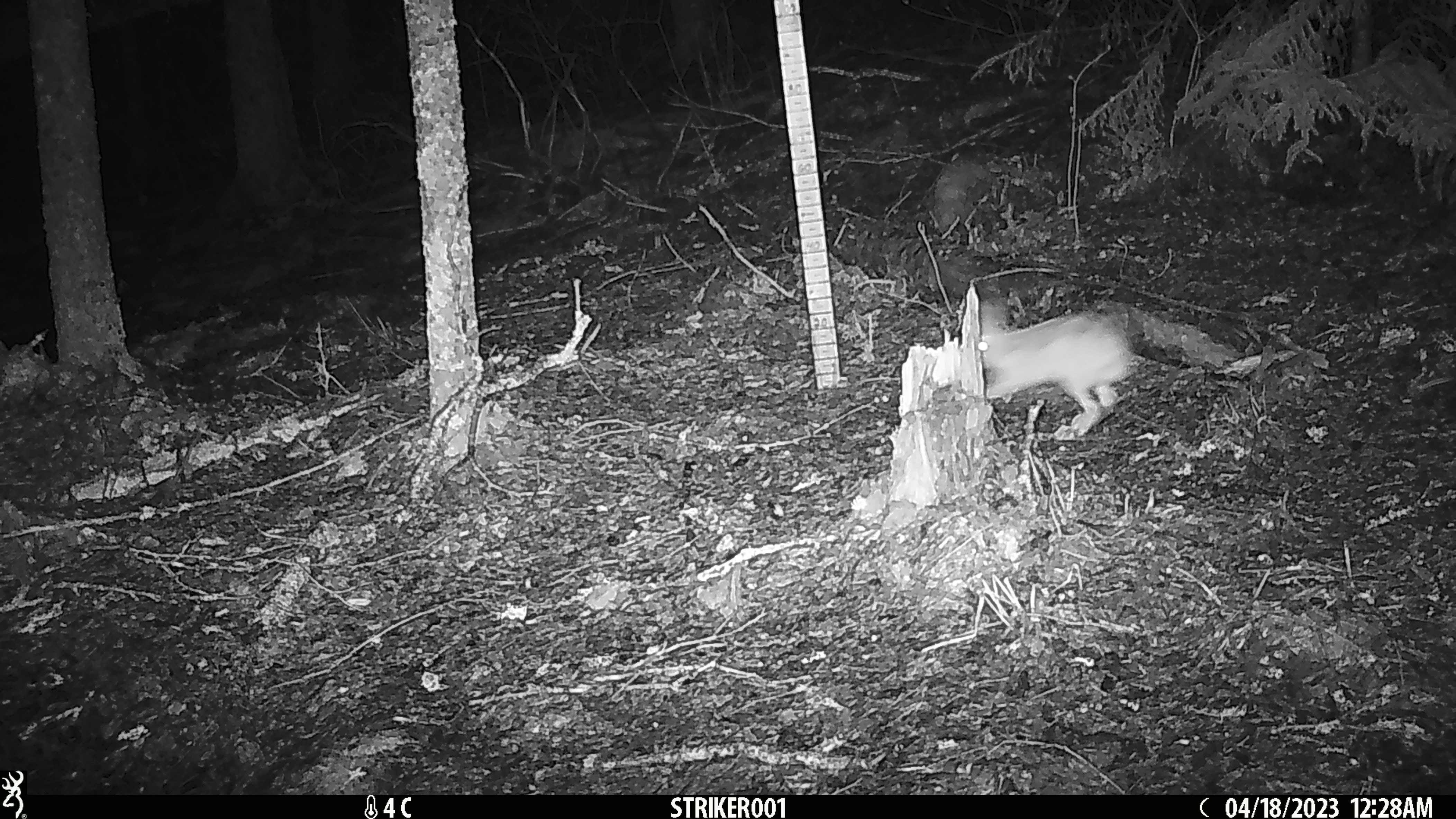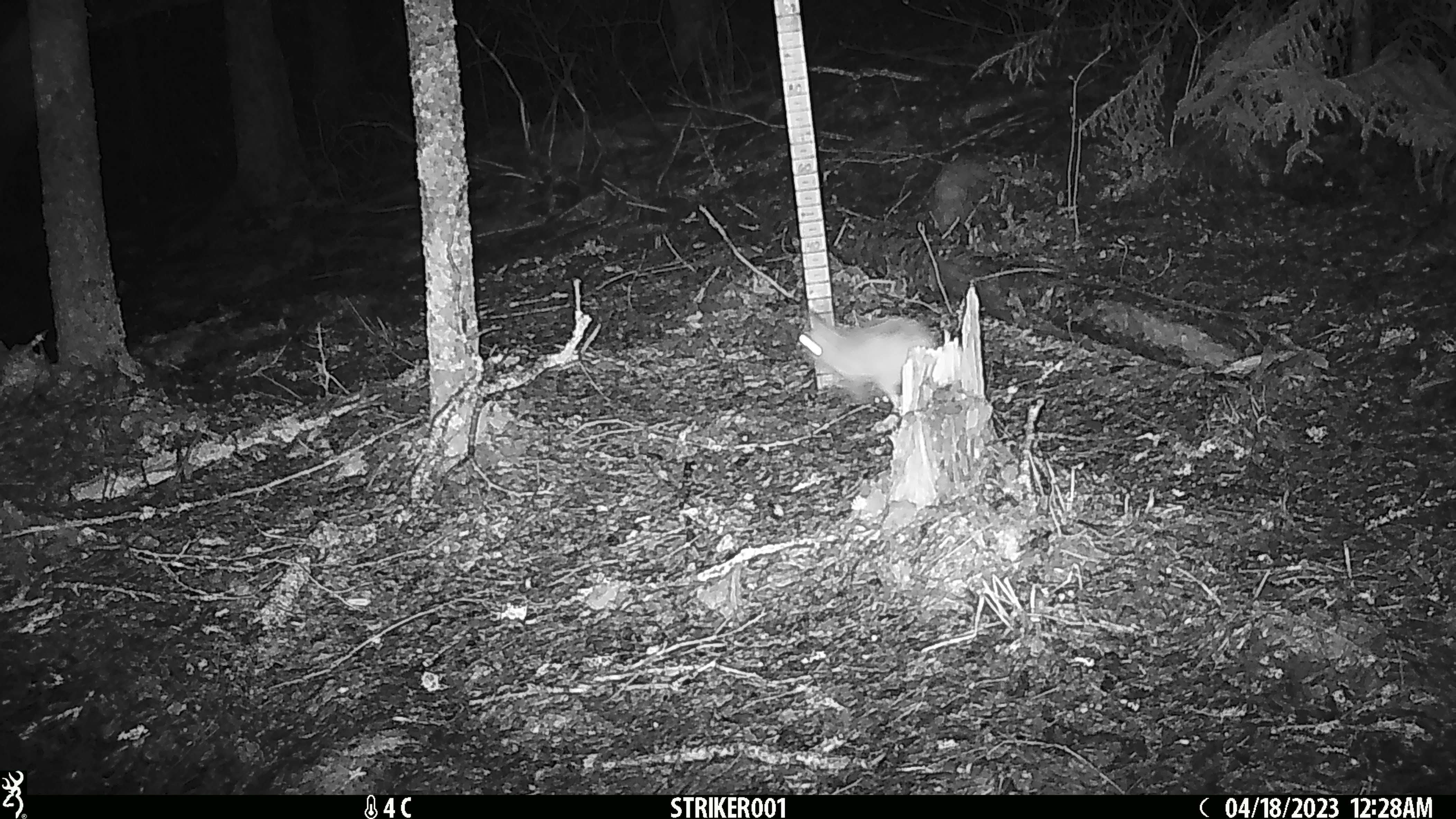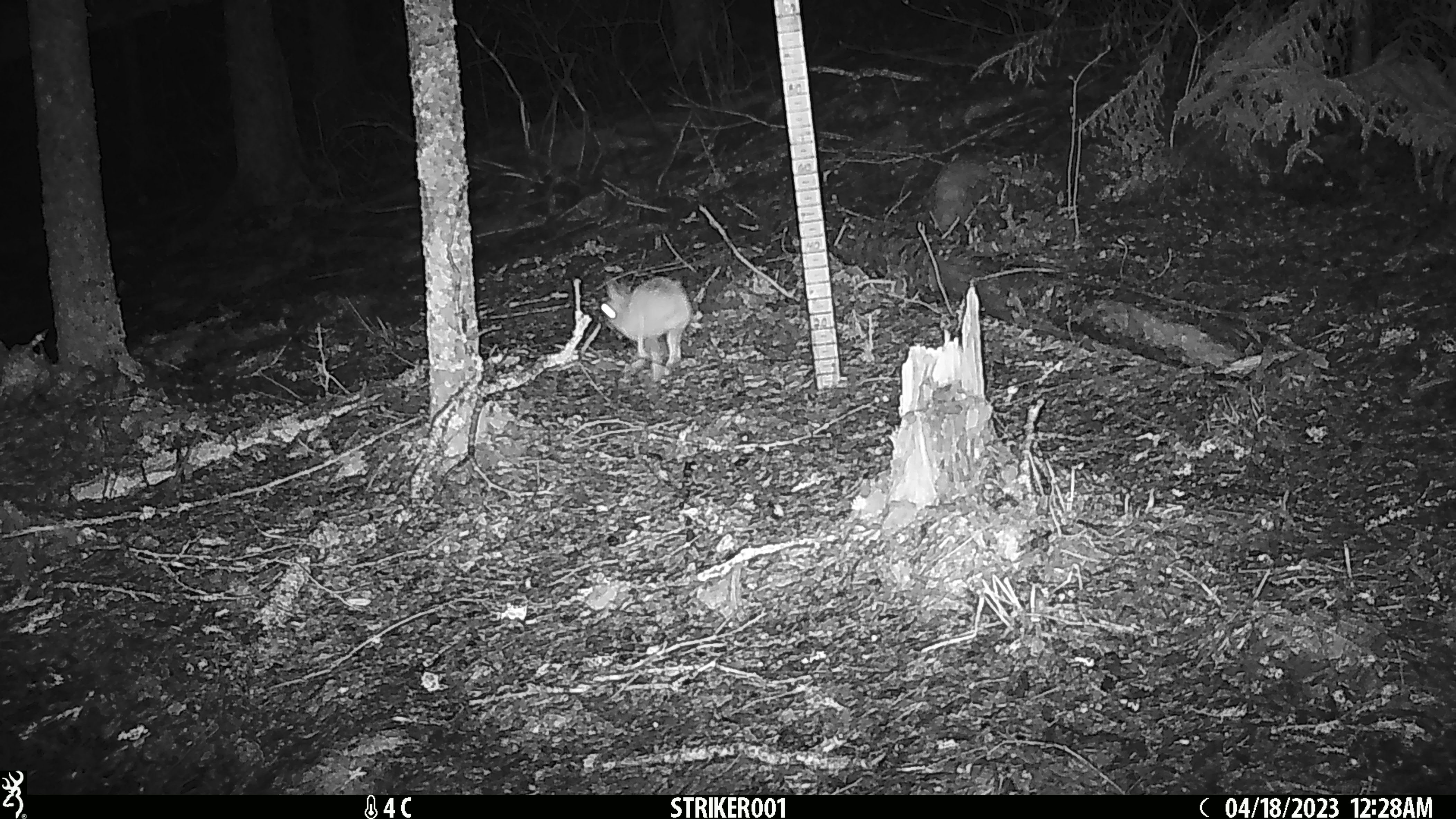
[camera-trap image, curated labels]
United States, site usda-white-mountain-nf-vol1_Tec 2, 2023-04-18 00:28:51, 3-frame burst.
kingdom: Animalia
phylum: Chordata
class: Mammalia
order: Lagomorpha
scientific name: Lagomorpha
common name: rabbit or hare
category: rabbit or hare sp.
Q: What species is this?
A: Rabbit or hare sp. (rabbit or hare) (Lagomorpha).